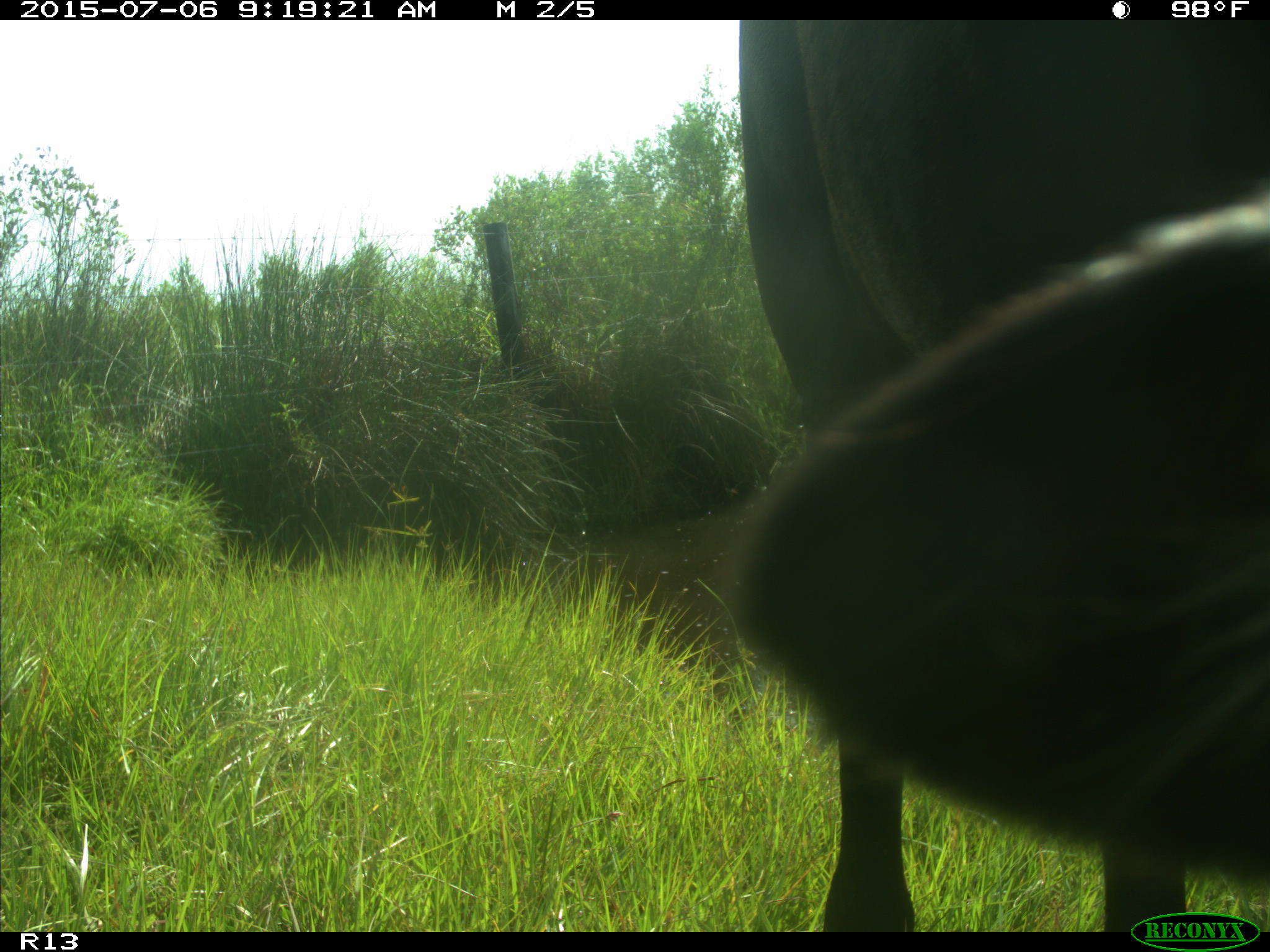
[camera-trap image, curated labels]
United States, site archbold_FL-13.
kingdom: Animalia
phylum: Chordata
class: Mammalia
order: Artiodactyla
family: Bovidae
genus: Bos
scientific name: Bos taurus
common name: domestic cow